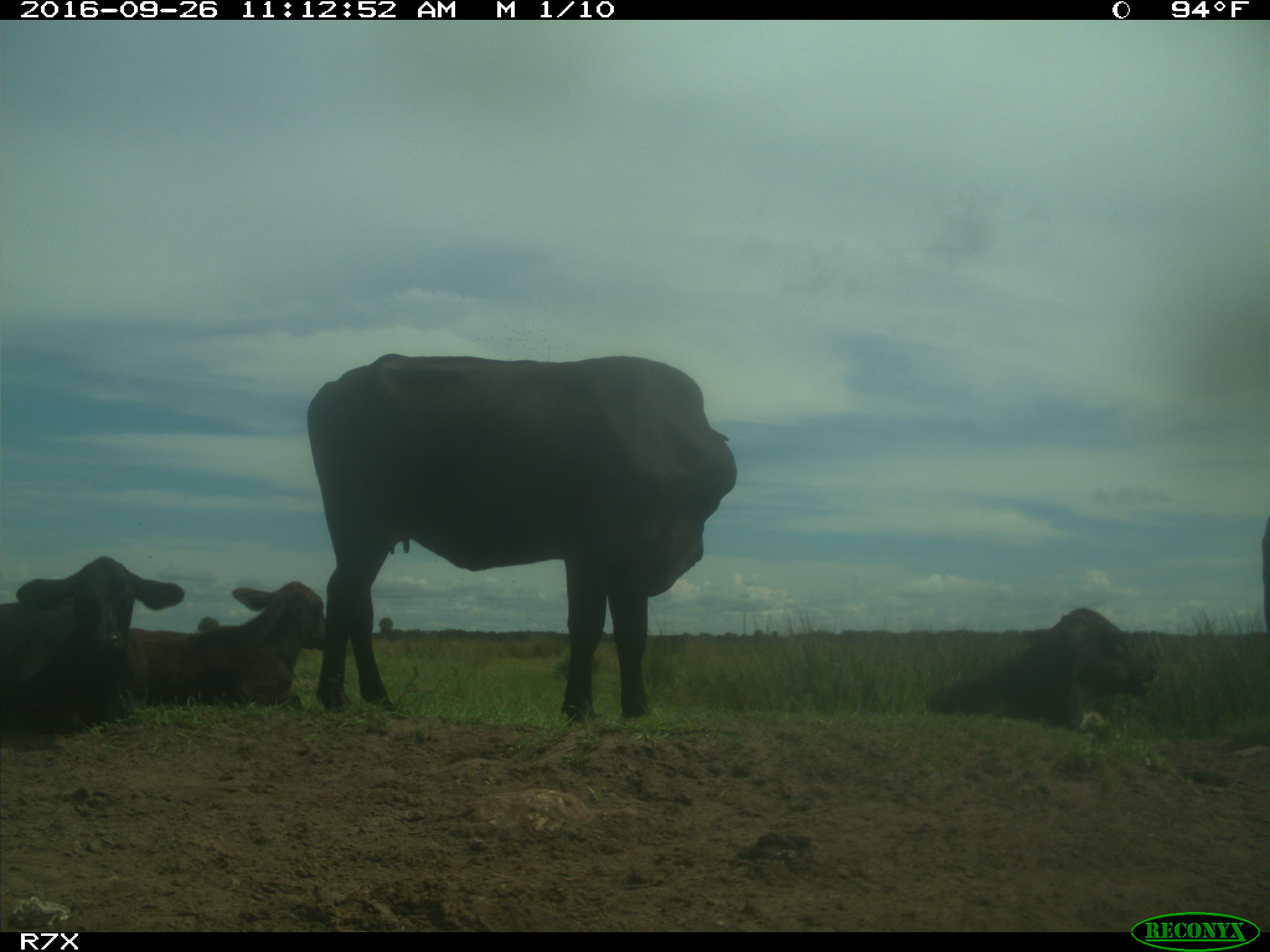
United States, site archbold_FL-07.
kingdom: Animalia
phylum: Chordata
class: Mammalia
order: Artiodactyla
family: Bovidae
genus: Bos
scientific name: Bos taurus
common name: domestic cow